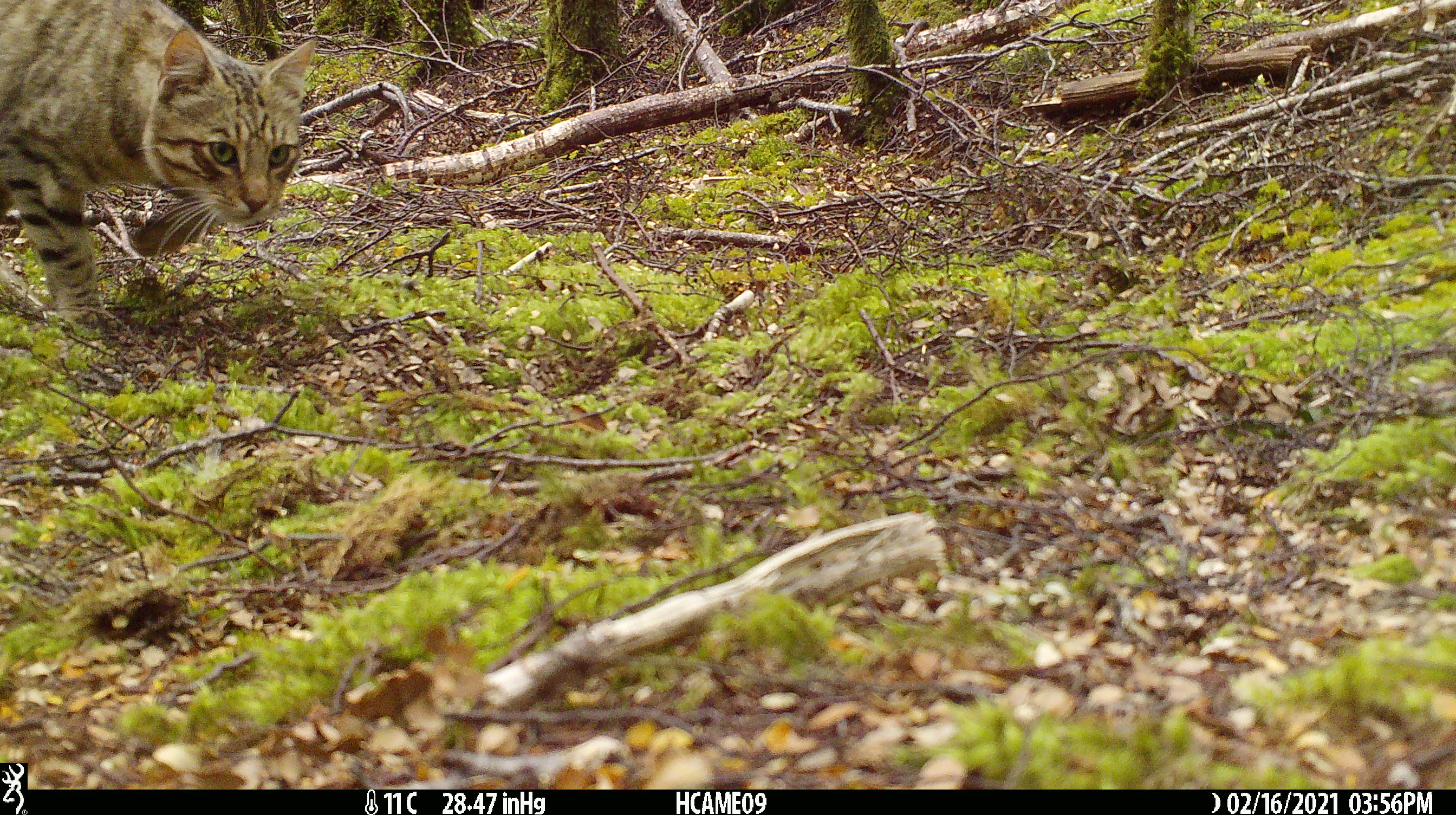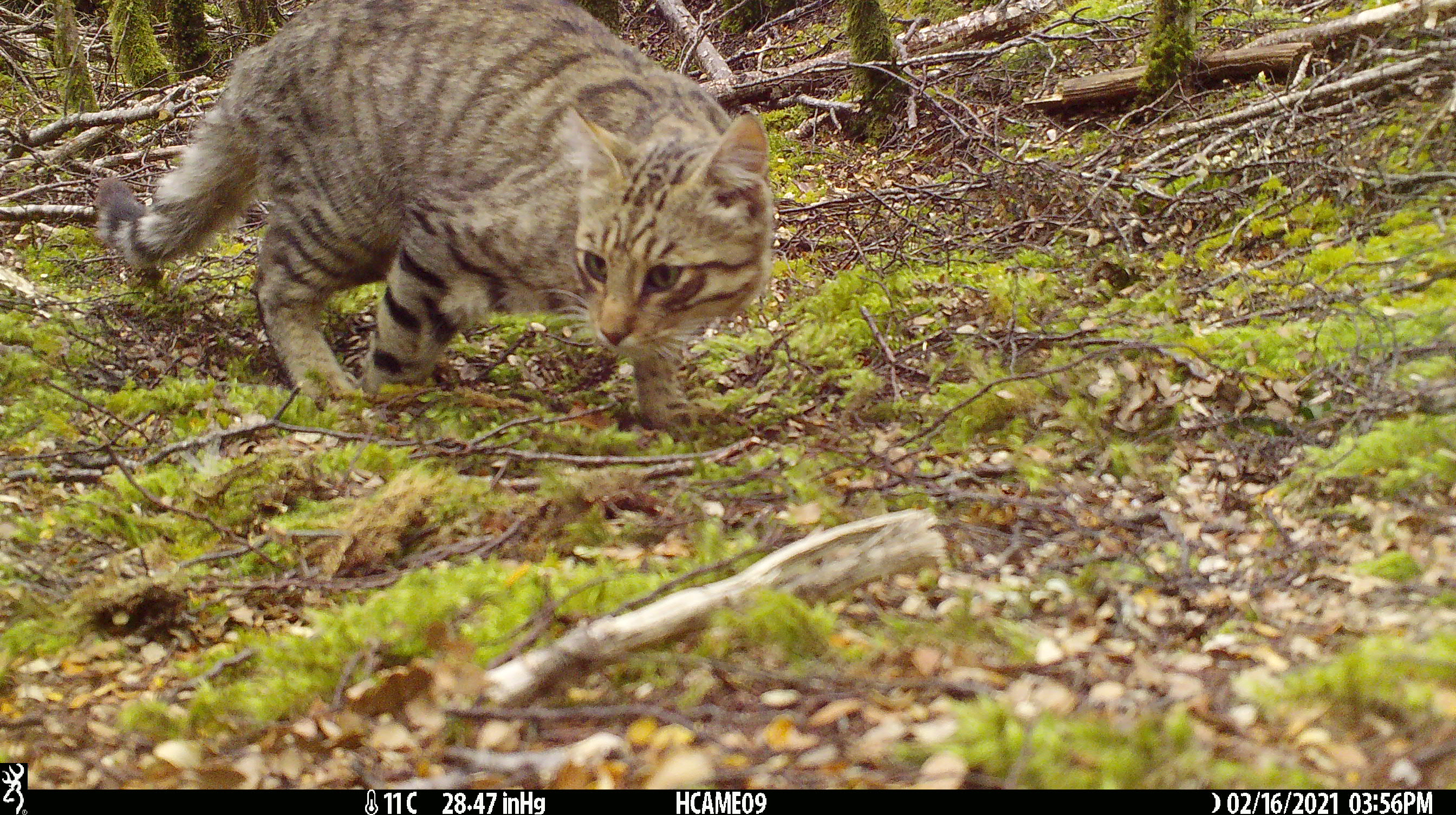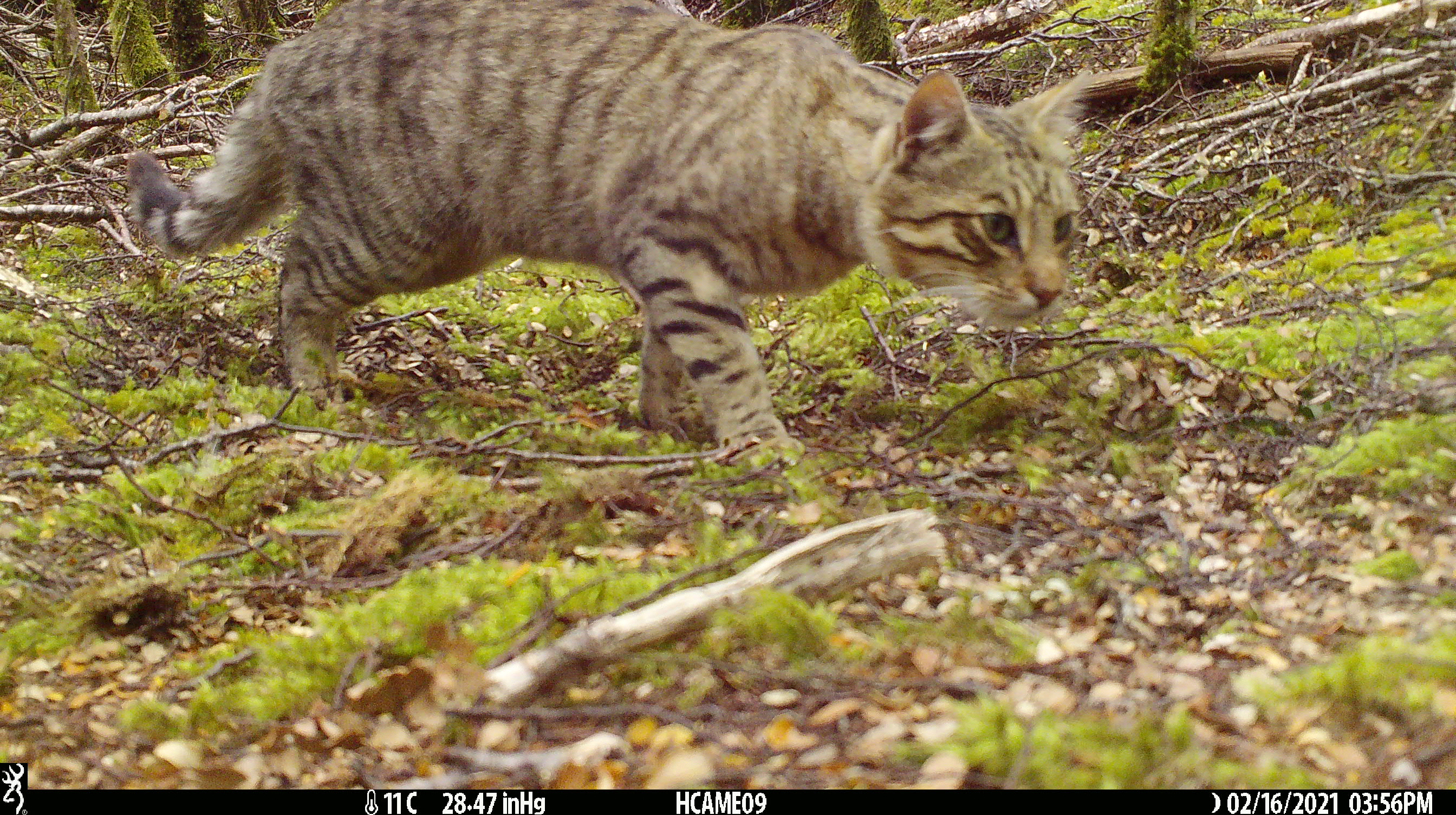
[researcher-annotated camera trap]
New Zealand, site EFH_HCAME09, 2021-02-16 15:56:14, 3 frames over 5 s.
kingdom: Animalia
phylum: Chordata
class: Mammalia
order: Carnivora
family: Felidae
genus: Felis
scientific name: Felis catus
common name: domestic cat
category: cat